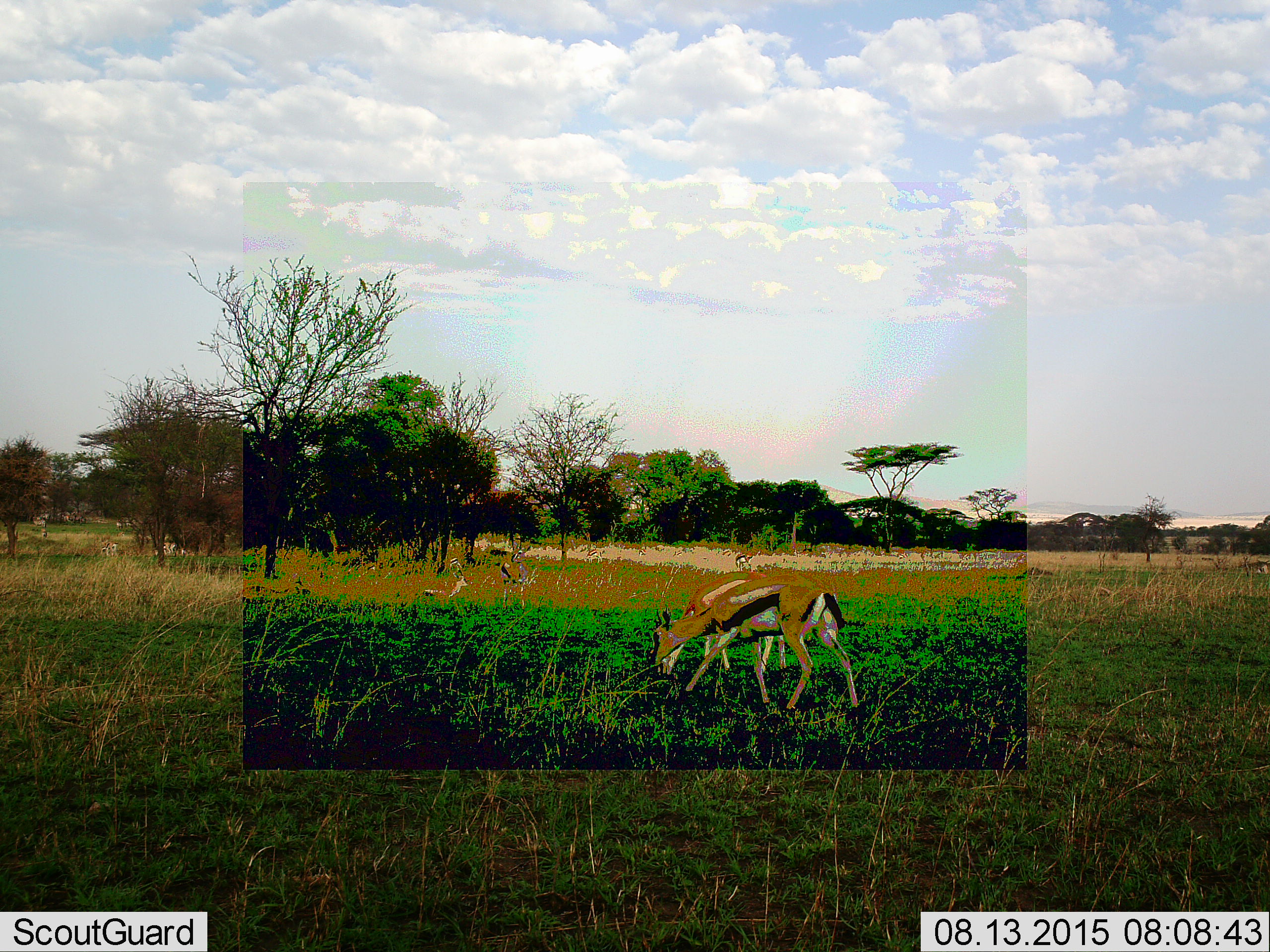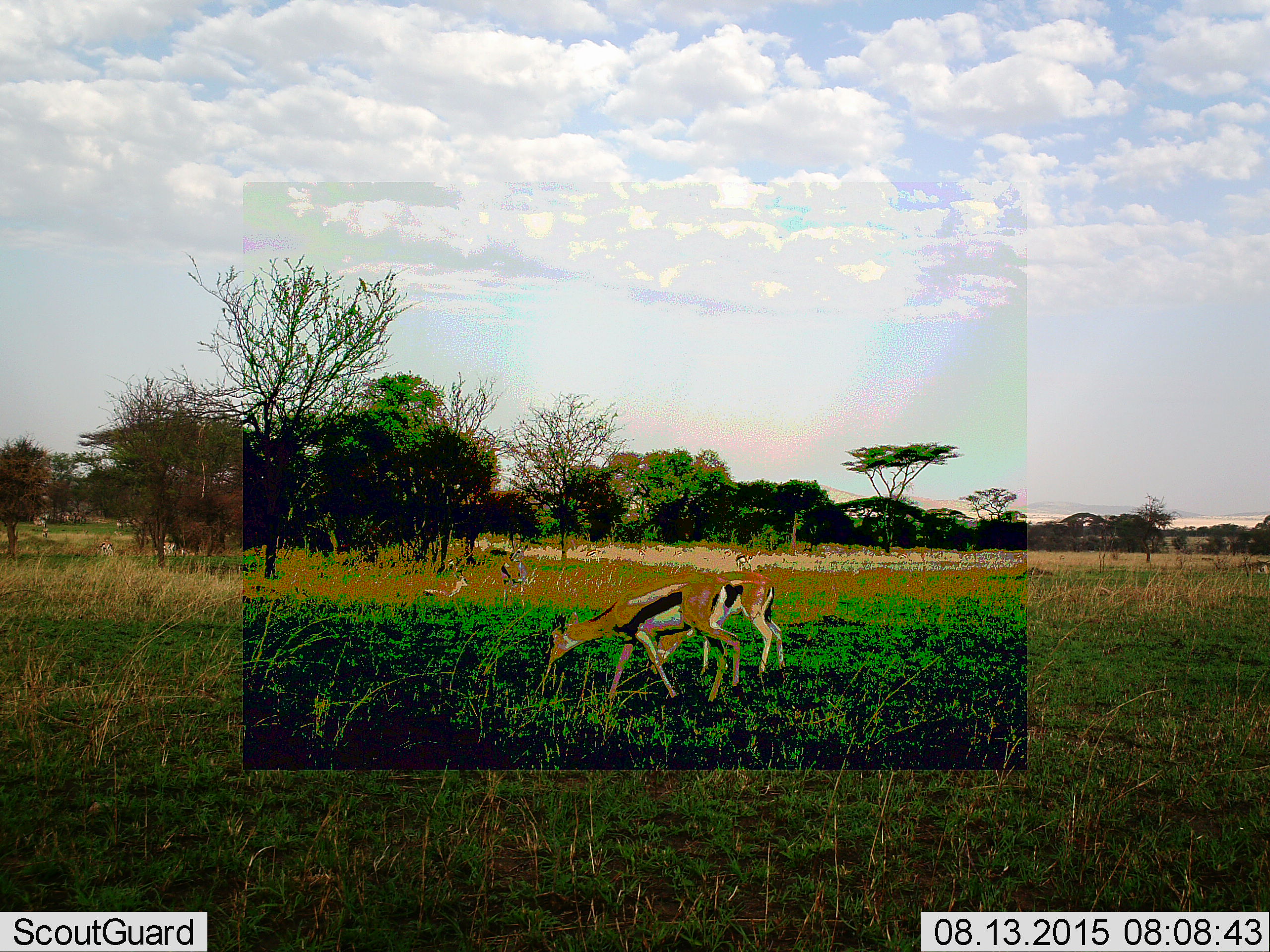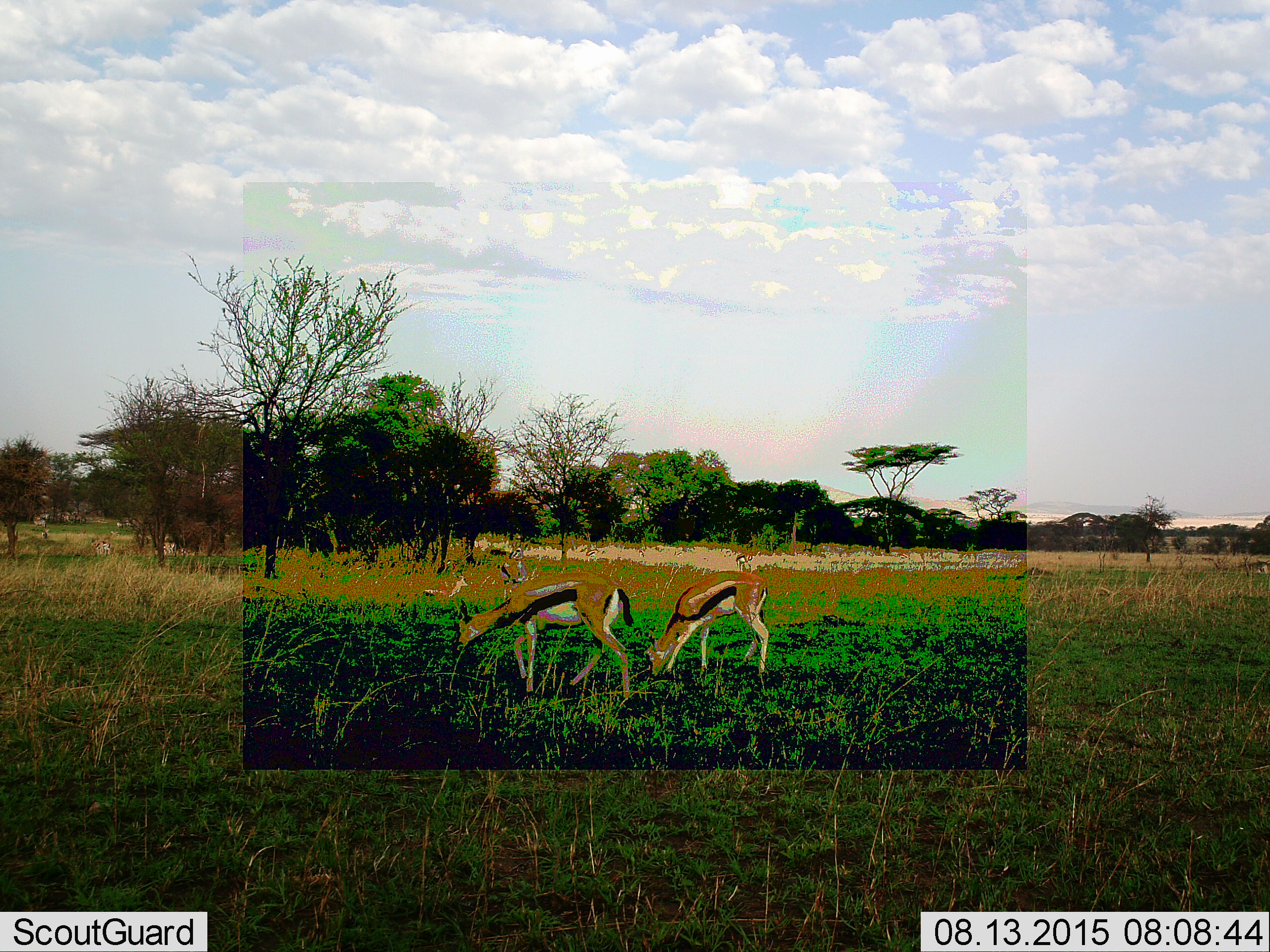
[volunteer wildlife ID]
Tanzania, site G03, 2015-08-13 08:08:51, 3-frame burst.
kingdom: Animalia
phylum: Chordata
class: Mammalia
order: Artiodactyla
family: Bovidae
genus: Eudorcas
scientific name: Eudorcas thomsonii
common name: thomson's gazelle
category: gazellethomsons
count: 5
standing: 56%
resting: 25%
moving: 62%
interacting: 0%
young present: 6%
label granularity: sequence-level